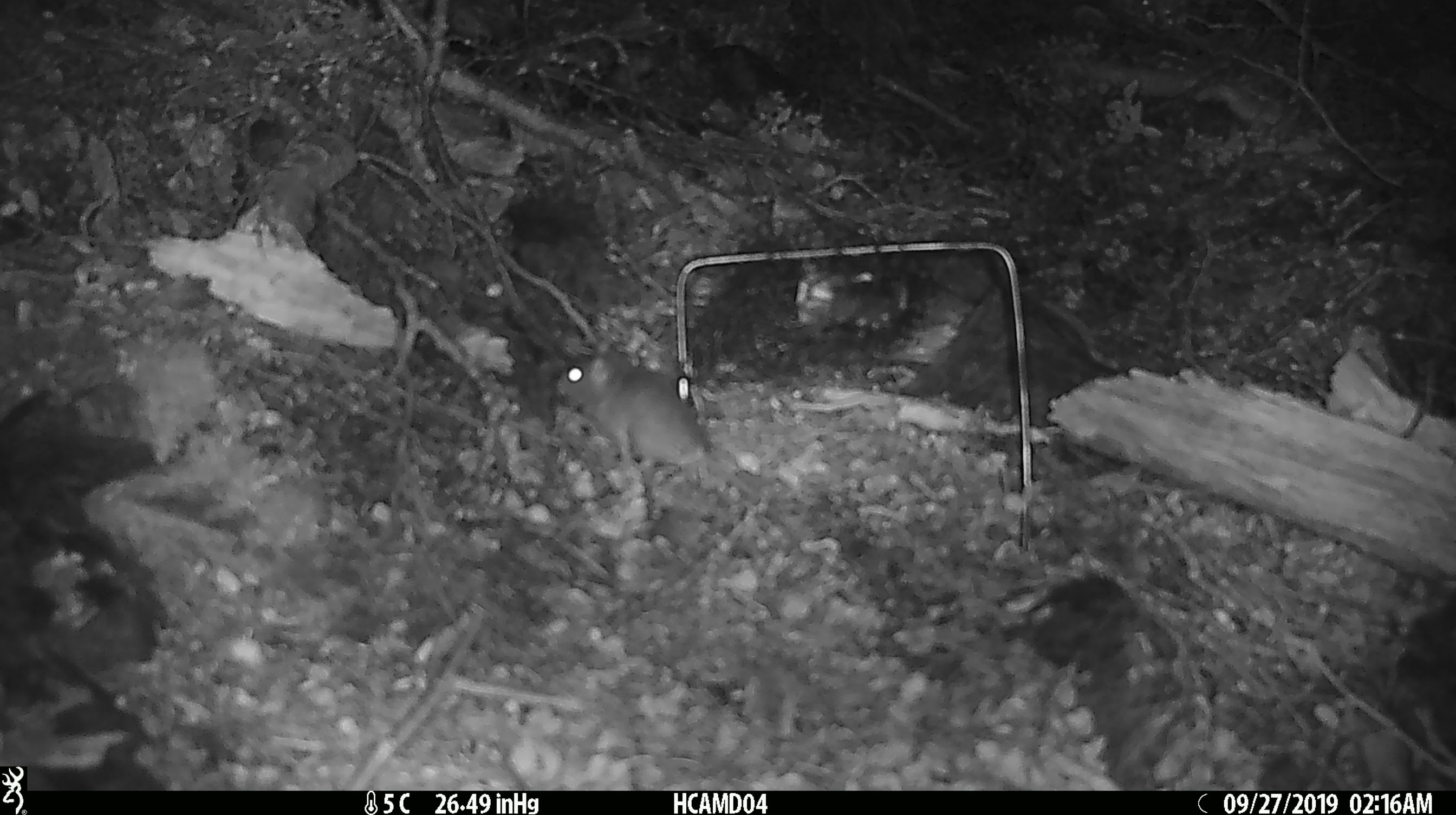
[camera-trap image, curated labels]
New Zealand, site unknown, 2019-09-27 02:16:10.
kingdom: Animalia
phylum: Chordata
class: Mammalia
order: Rodentia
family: Muridae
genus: Mus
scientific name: Mus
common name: mouse